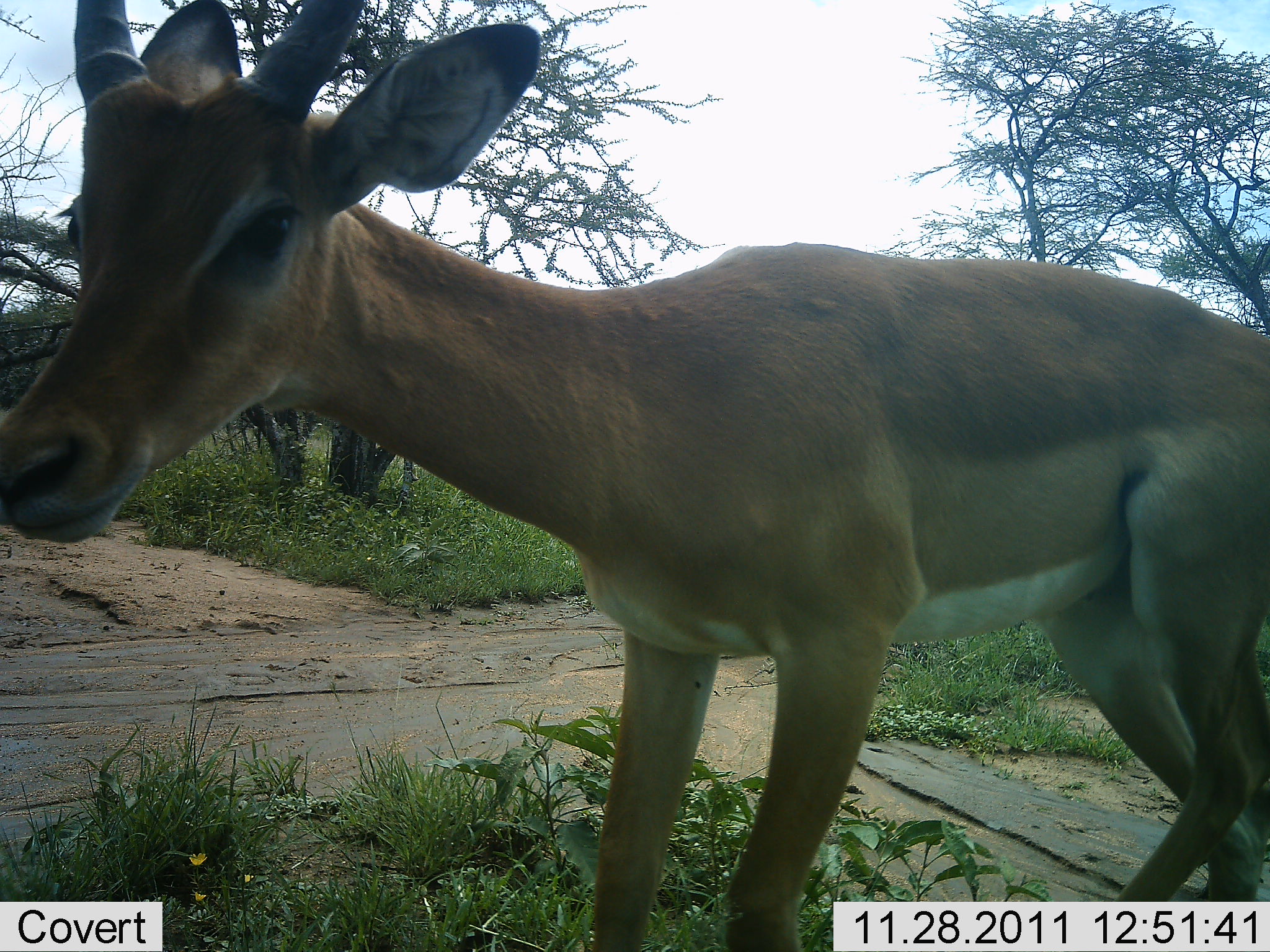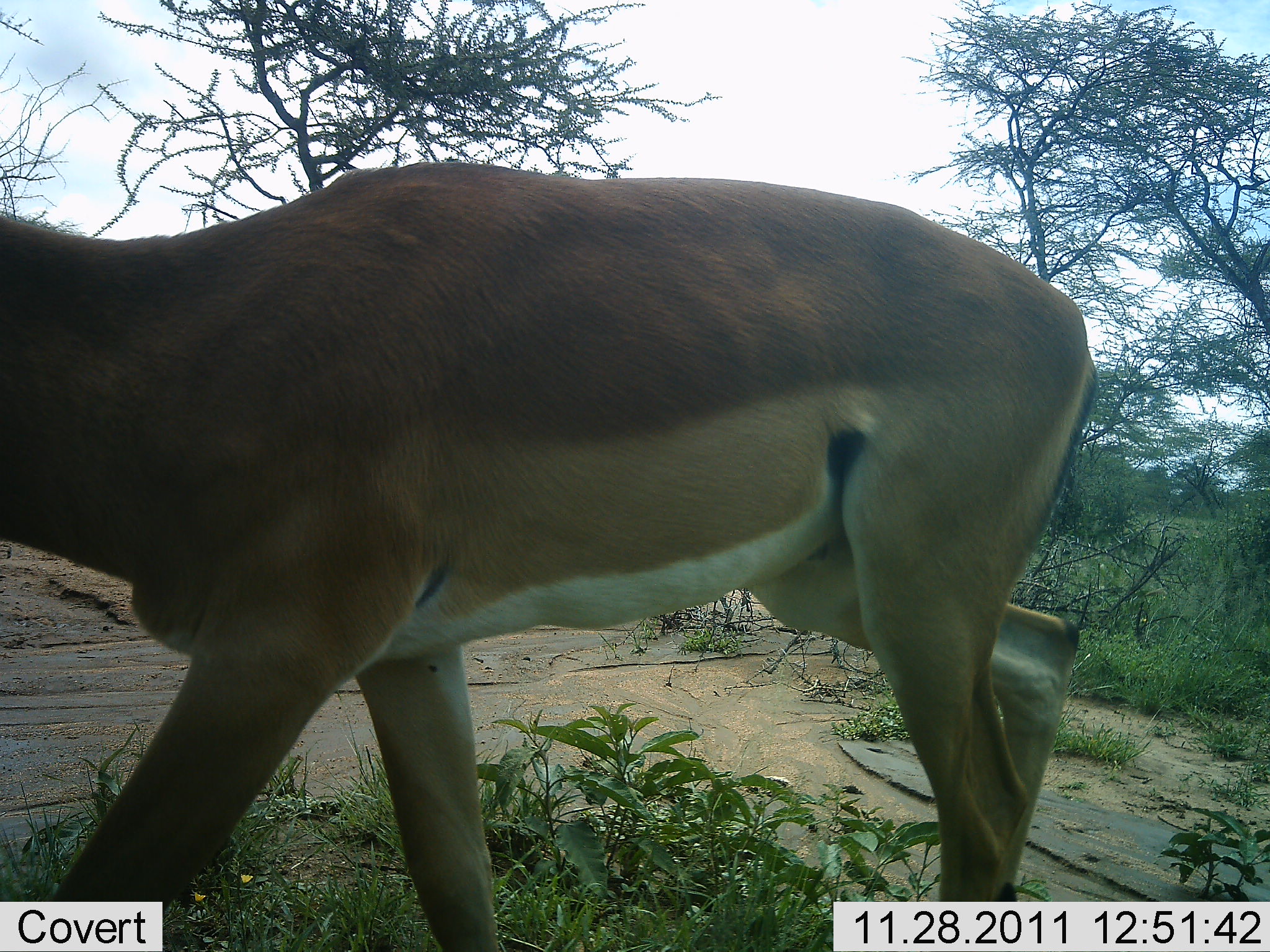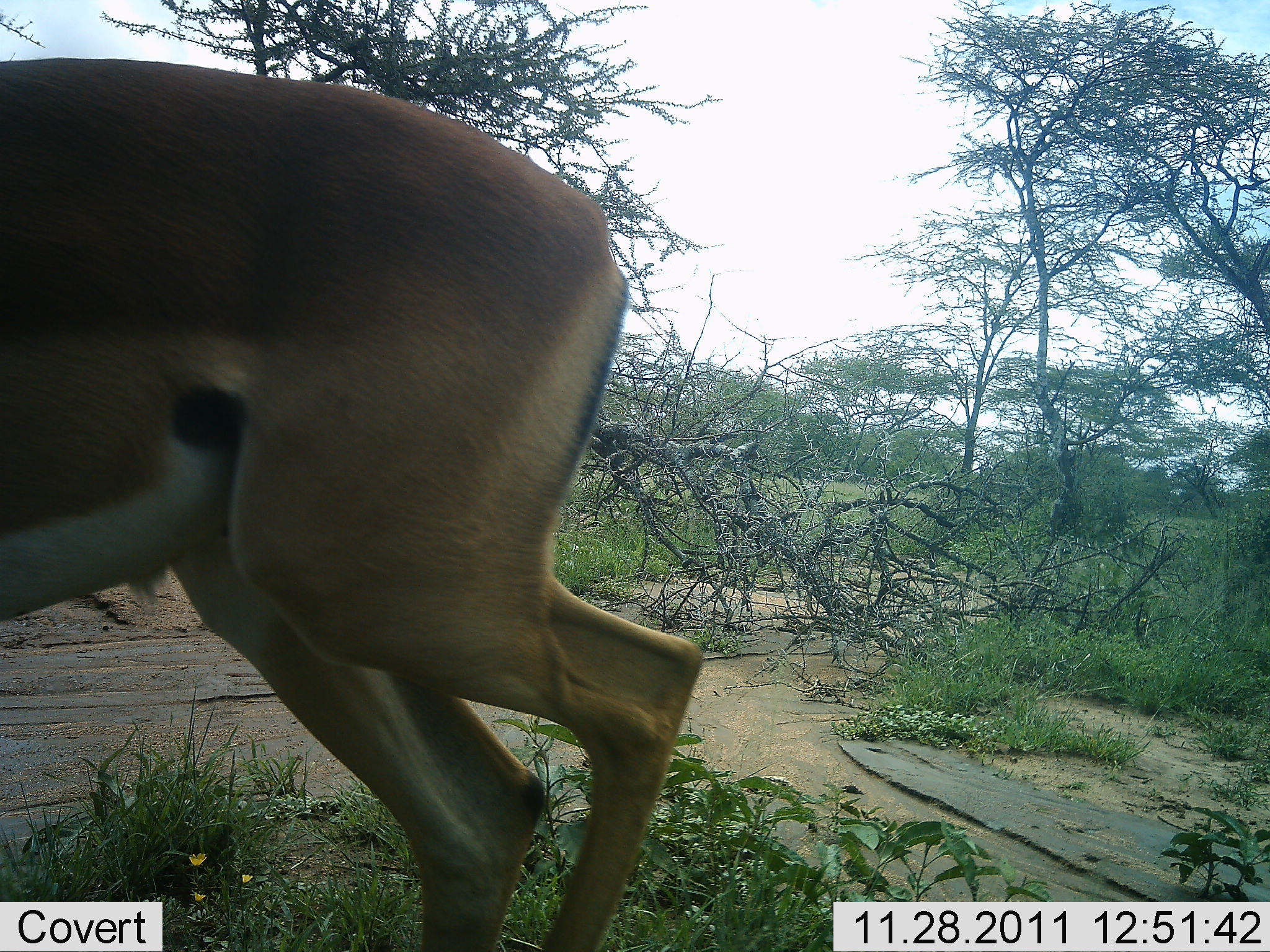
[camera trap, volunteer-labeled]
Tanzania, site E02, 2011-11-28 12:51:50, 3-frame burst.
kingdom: Animalia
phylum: Chordata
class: Mammalia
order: Artiodactyla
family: Bovidae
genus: Nanger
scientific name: Nanger granti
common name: grant's gazelle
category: gazellegrants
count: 1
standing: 33%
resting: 0%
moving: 67%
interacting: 0%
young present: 0%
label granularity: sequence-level